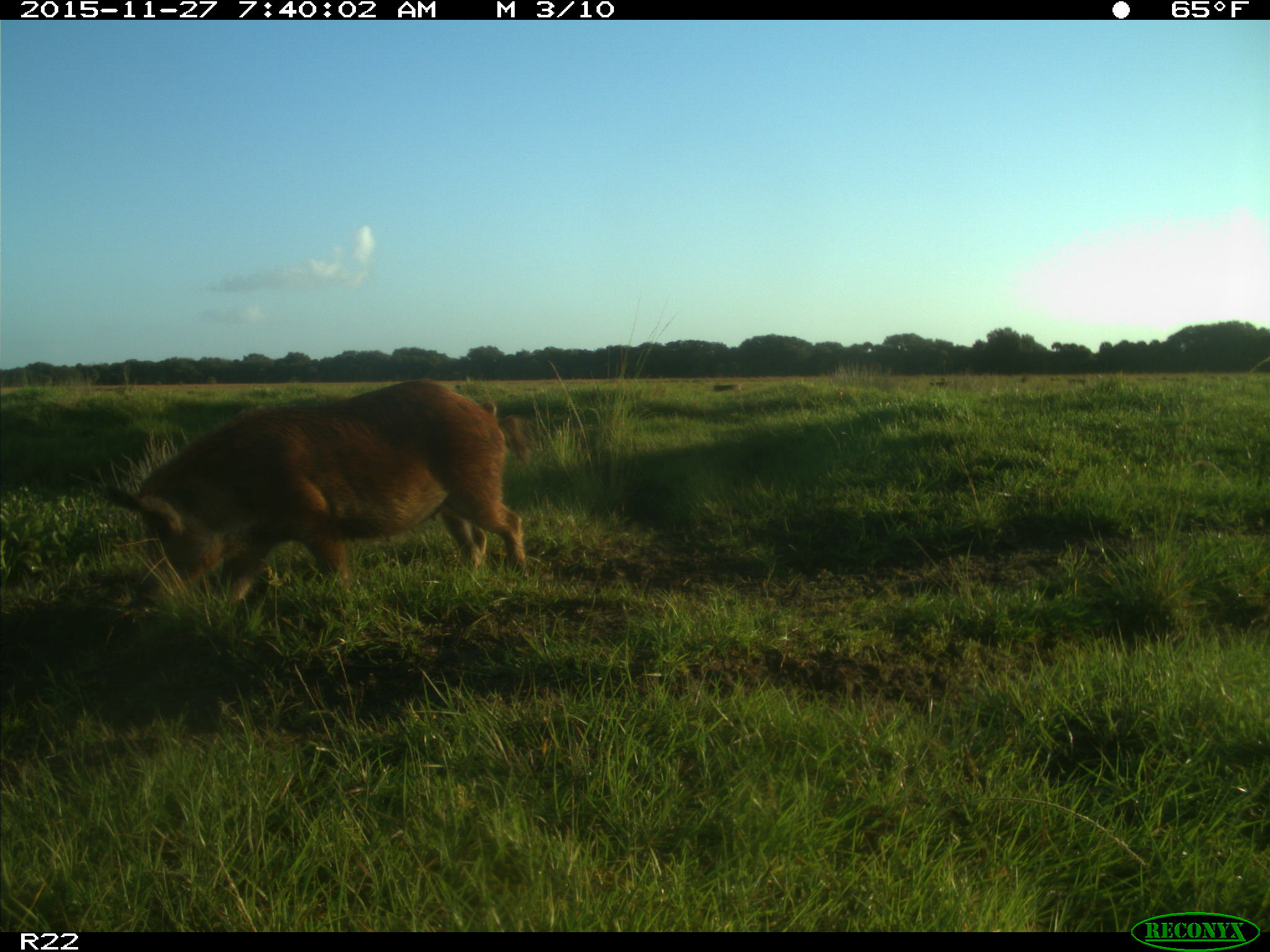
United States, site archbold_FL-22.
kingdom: Animalia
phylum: Chordata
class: Mammalia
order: Artiodactyla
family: Suidae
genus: Sus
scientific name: Sus scrofa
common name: wild boar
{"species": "Sus scrofa (wild boar)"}